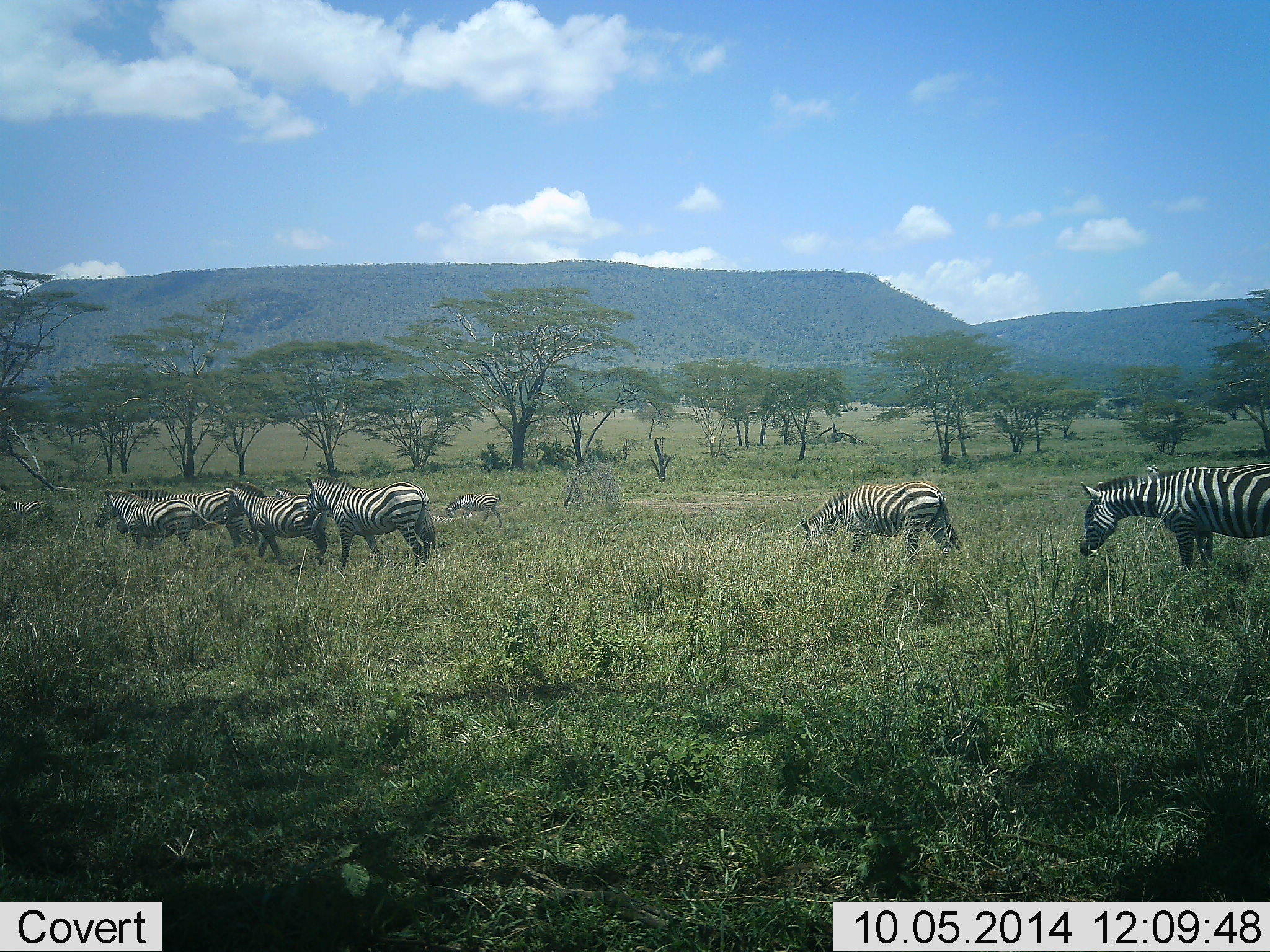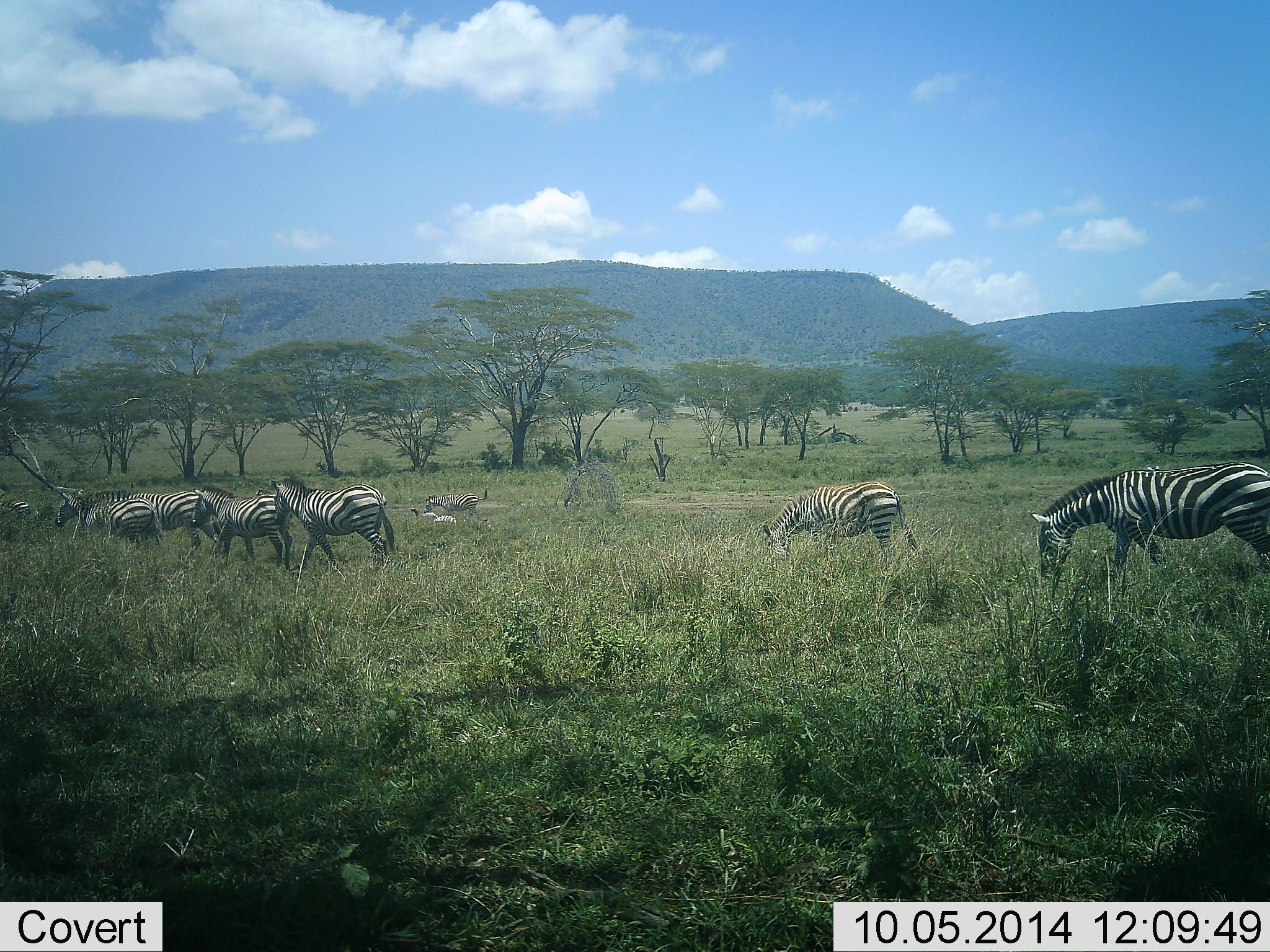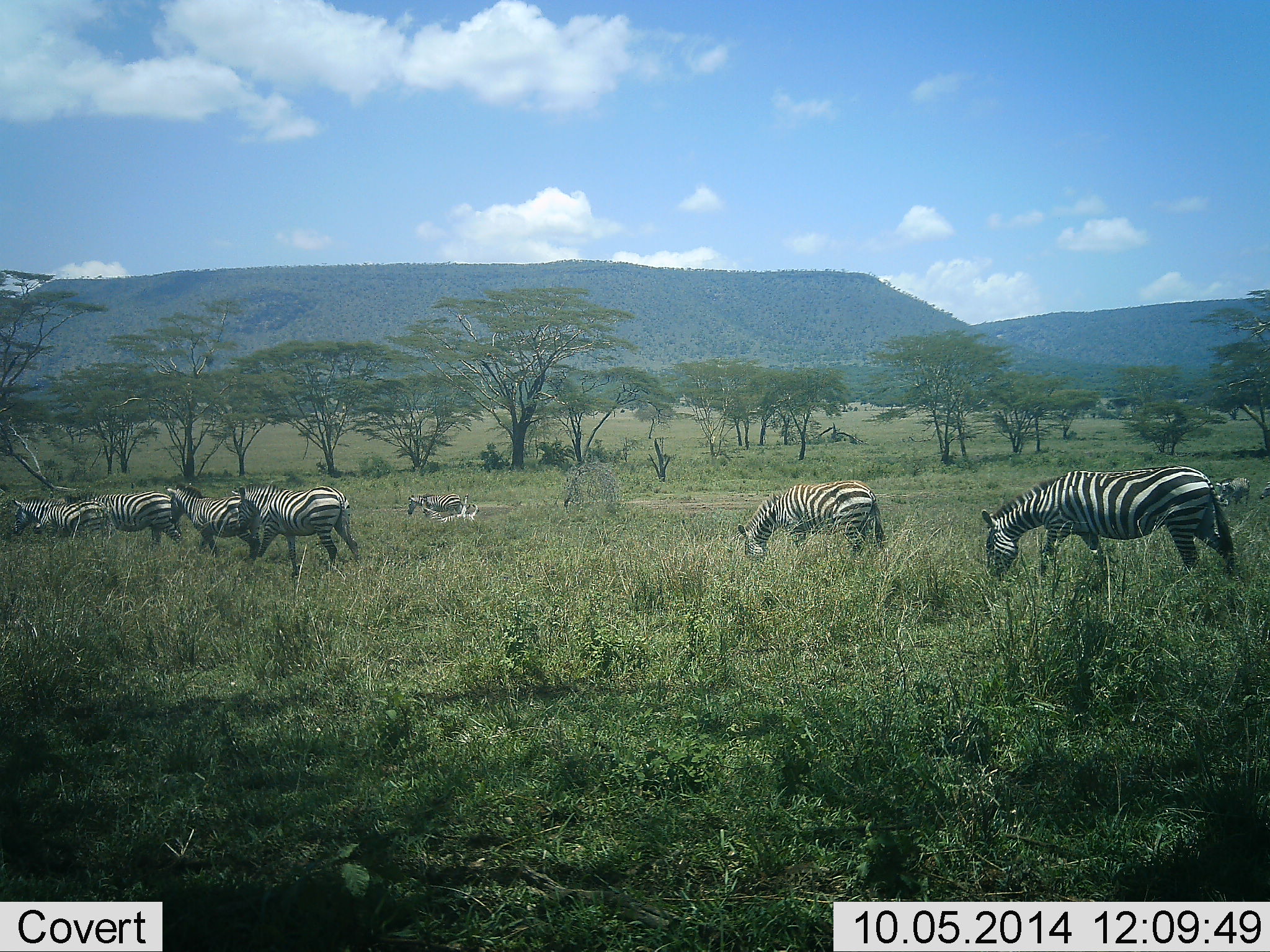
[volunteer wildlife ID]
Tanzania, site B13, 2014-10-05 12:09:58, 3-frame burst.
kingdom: Animalia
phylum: Chordata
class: Mammalia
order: Perissodactyla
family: Equidae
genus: Equus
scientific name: Equus quagga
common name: plains zebra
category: zebra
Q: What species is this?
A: Zebra (plains zebra) (Equus quagga).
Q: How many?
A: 8.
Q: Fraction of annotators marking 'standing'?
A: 27%.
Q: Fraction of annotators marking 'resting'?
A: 9%.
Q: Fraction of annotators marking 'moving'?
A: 91%.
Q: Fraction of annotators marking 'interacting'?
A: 0%.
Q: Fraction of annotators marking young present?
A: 0%.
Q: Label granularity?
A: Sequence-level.